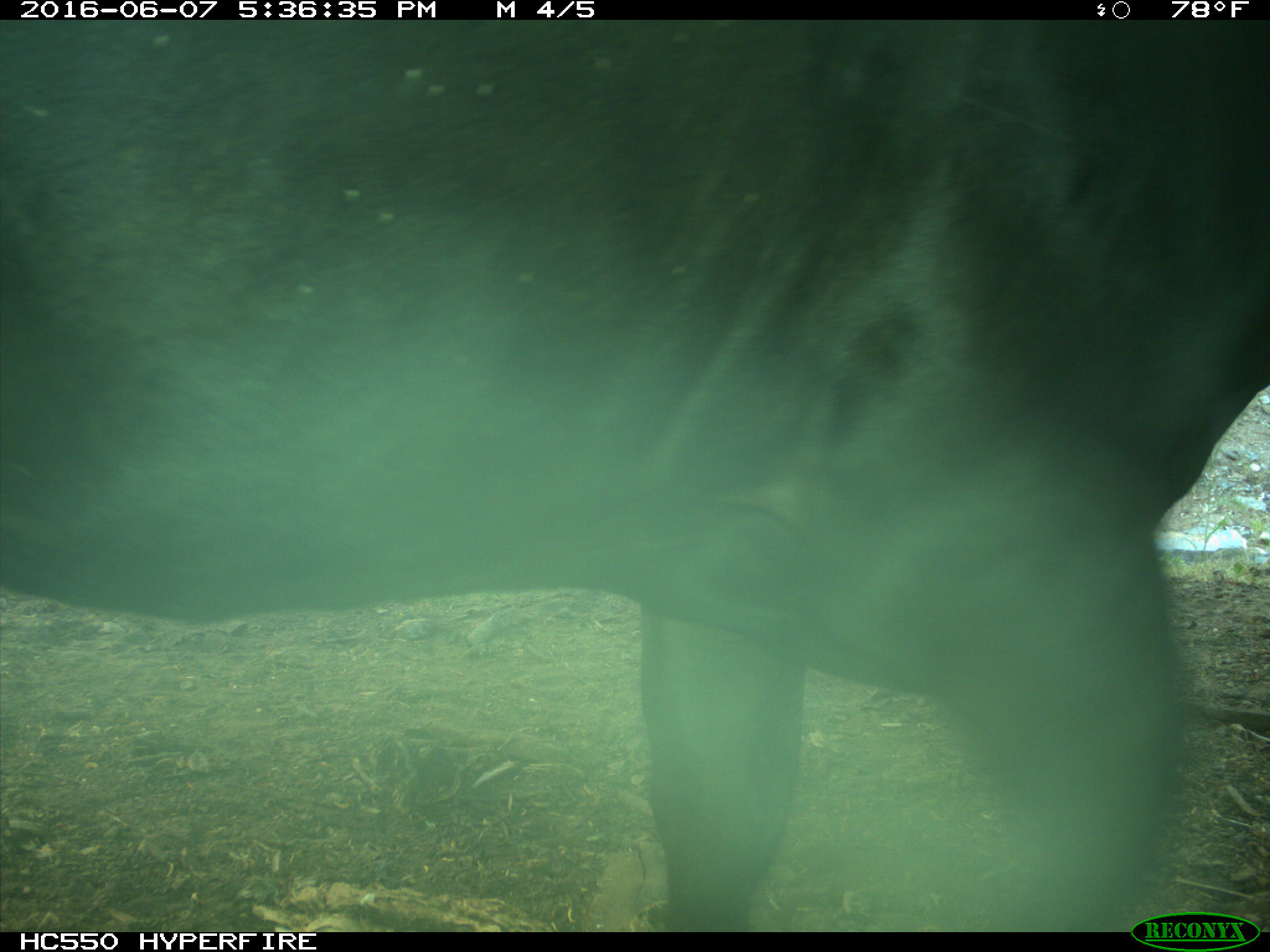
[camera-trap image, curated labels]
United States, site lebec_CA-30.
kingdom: Animalia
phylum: Chordata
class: Mammalia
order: Artiodactyla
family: Bovidae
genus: Bos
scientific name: Bos taurus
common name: domestic cow